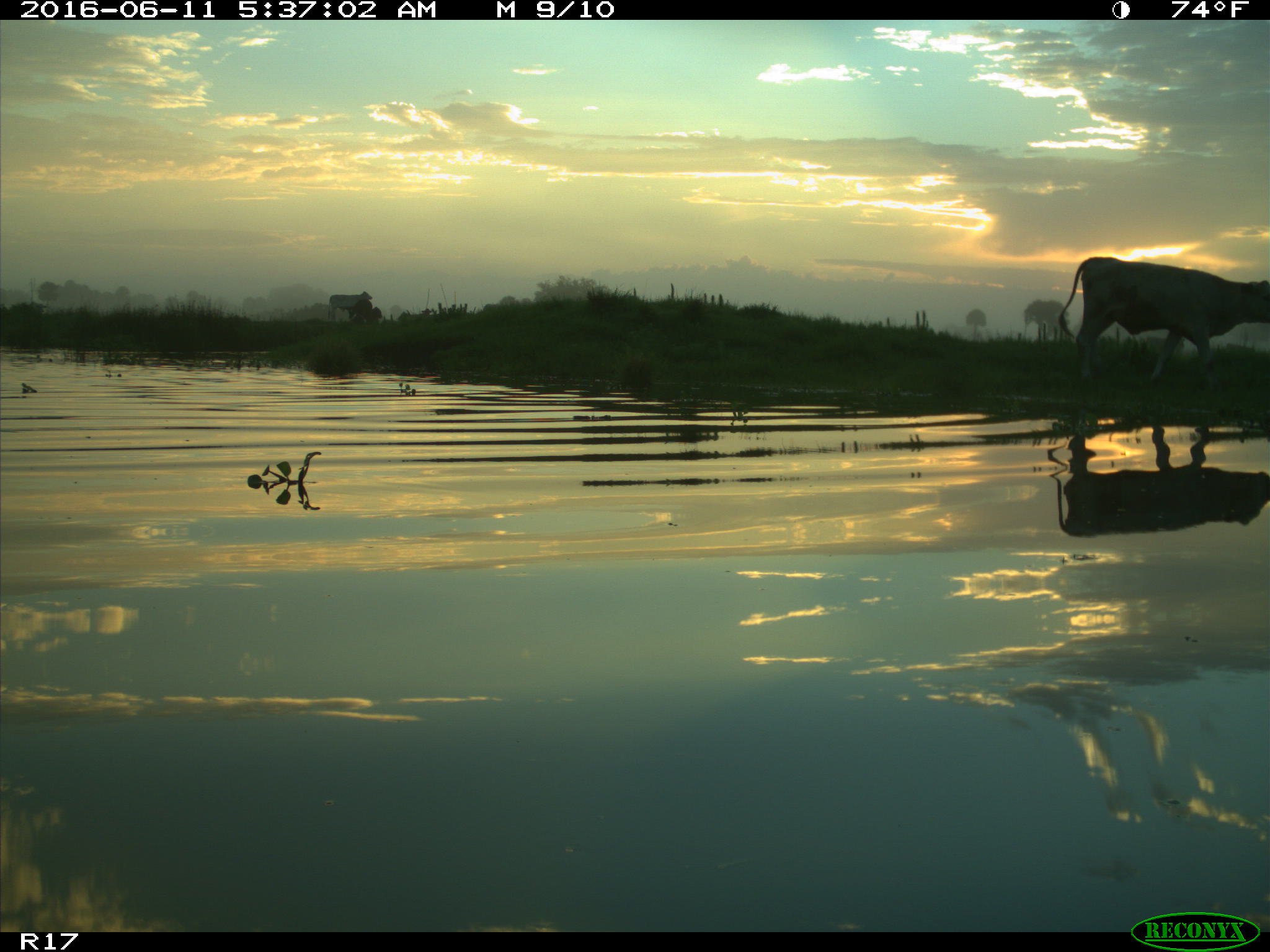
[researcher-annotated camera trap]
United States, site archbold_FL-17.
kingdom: Animalia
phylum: Chordata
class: Mammalia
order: Artiodactyla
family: Bovidae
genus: Bos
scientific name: Bos taurus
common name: domestic cow